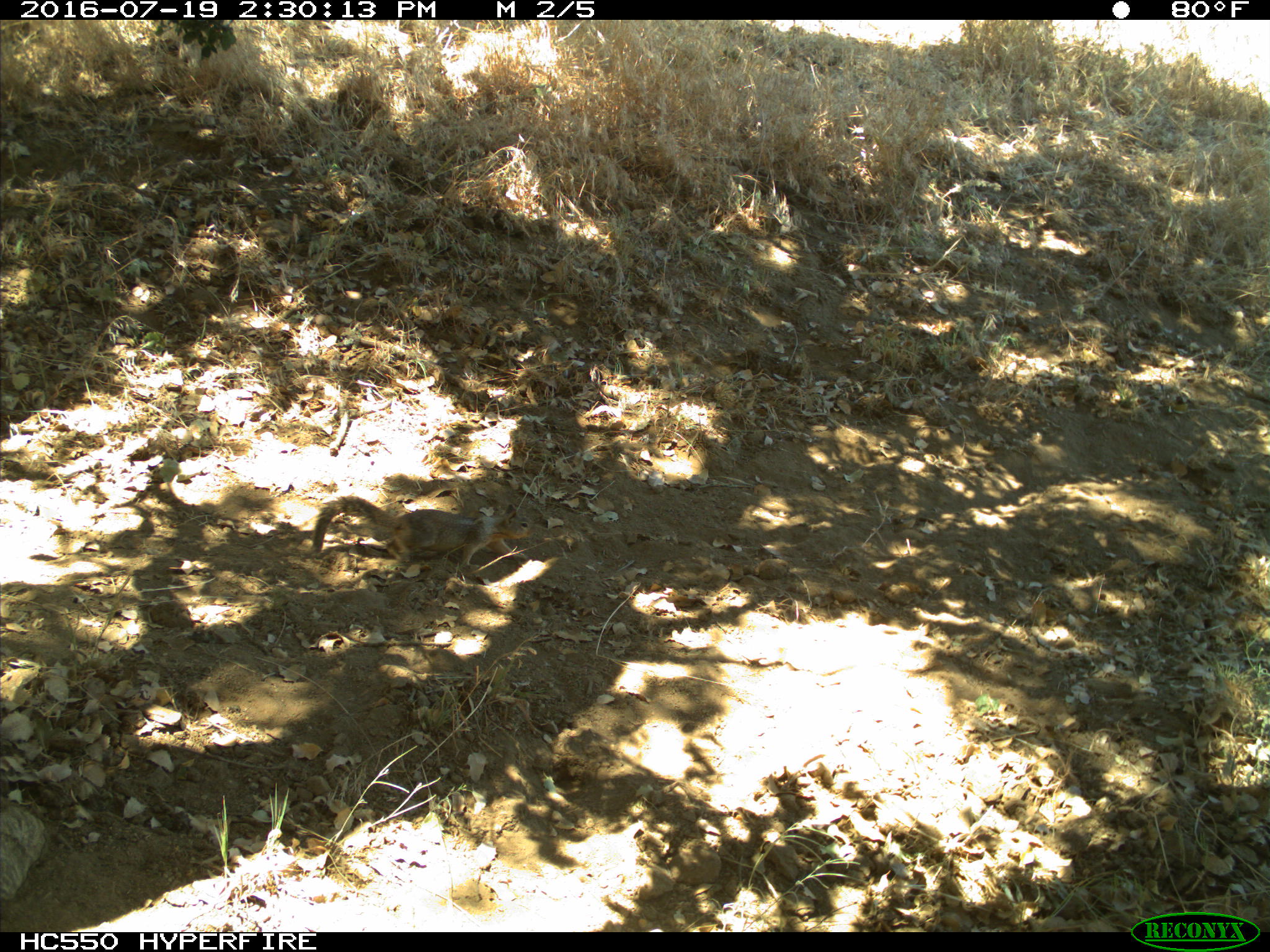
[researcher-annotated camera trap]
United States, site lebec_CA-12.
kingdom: Animalia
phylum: Chordata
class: Mammalia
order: Rodentia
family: Sciuridae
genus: Otospermophilus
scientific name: Otospermophilus beecheyi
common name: california ground squirrel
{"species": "Otospermophilus beecheyi (california ground squirrel)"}